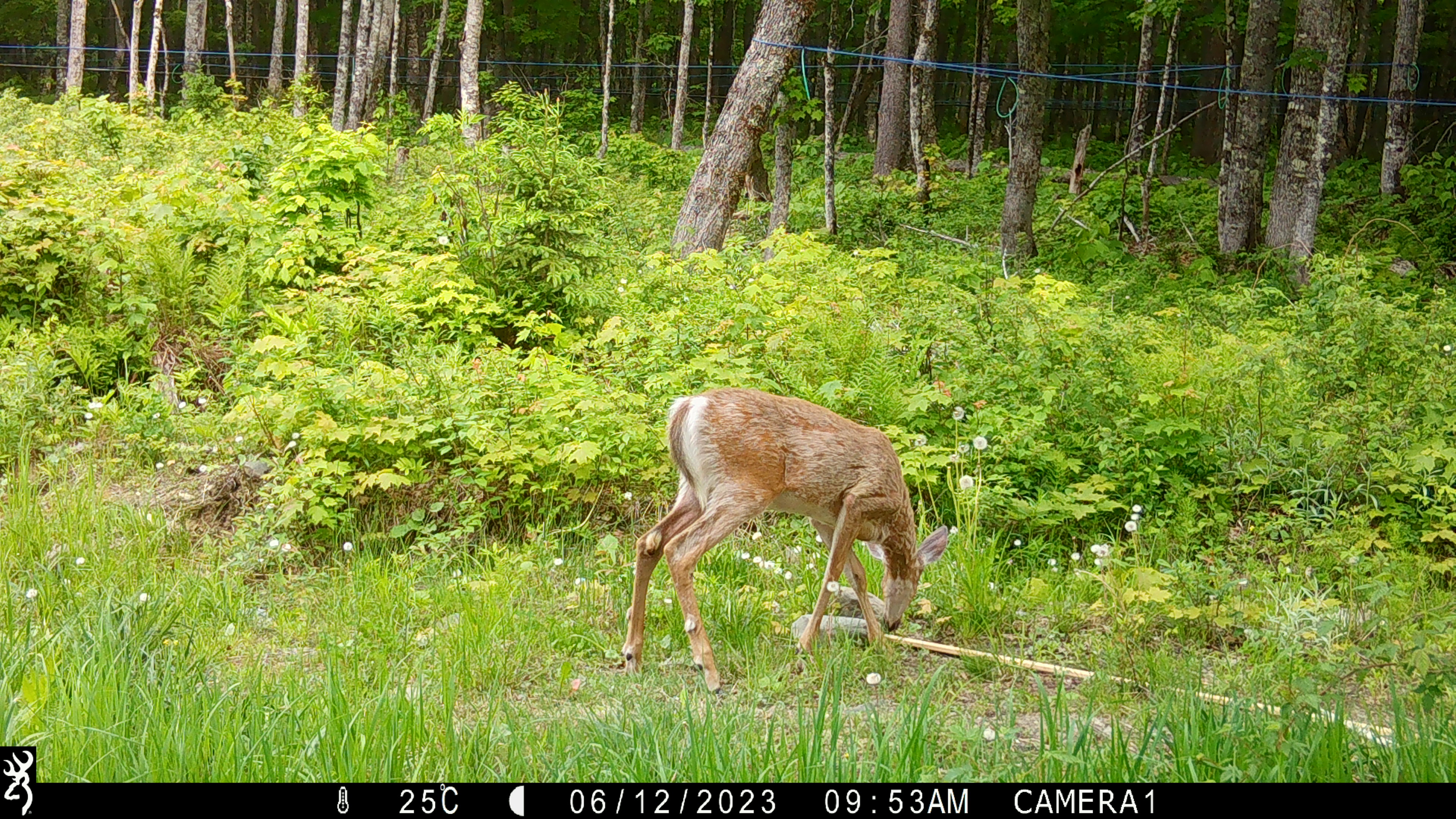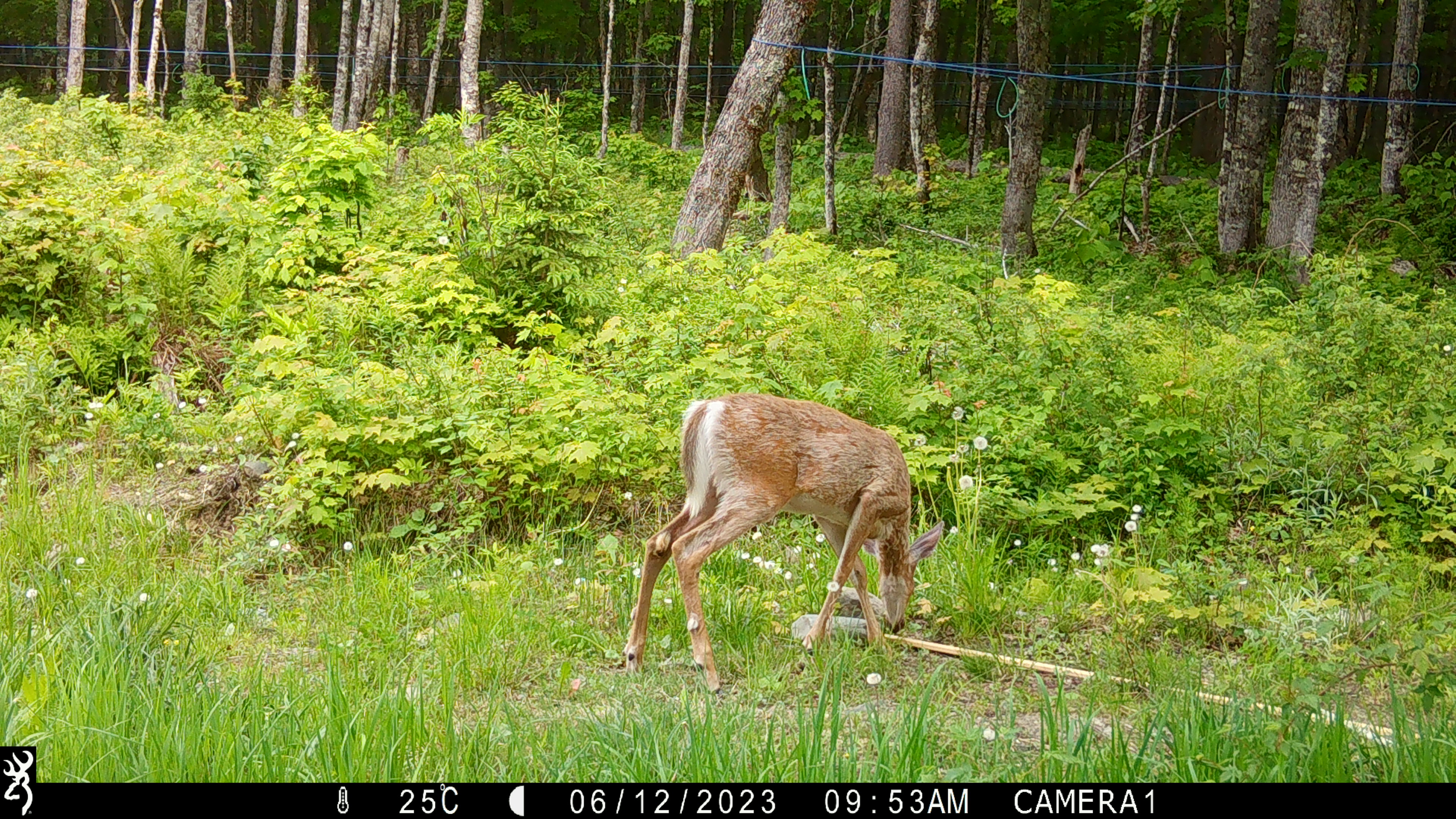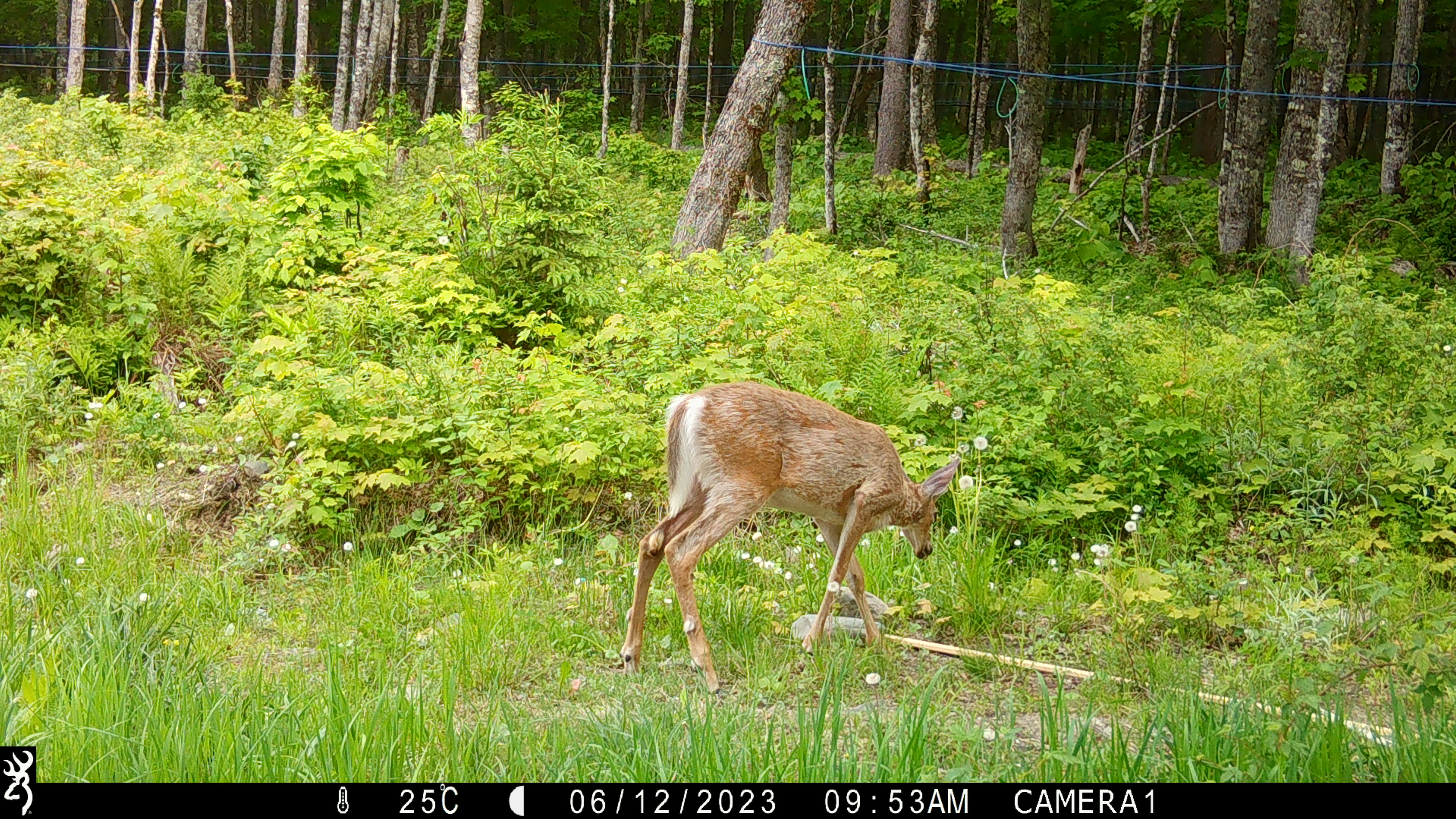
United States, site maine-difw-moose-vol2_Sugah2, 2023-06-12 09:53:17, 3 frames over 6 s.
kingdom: Animalia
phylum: Chordata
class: Mammalia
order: Artiodactyla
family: Cervidae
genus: Odocoileus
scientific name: Odocoileus virginianus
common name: white-tailed deer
White-tailed deer (Odocoileus virginianus).